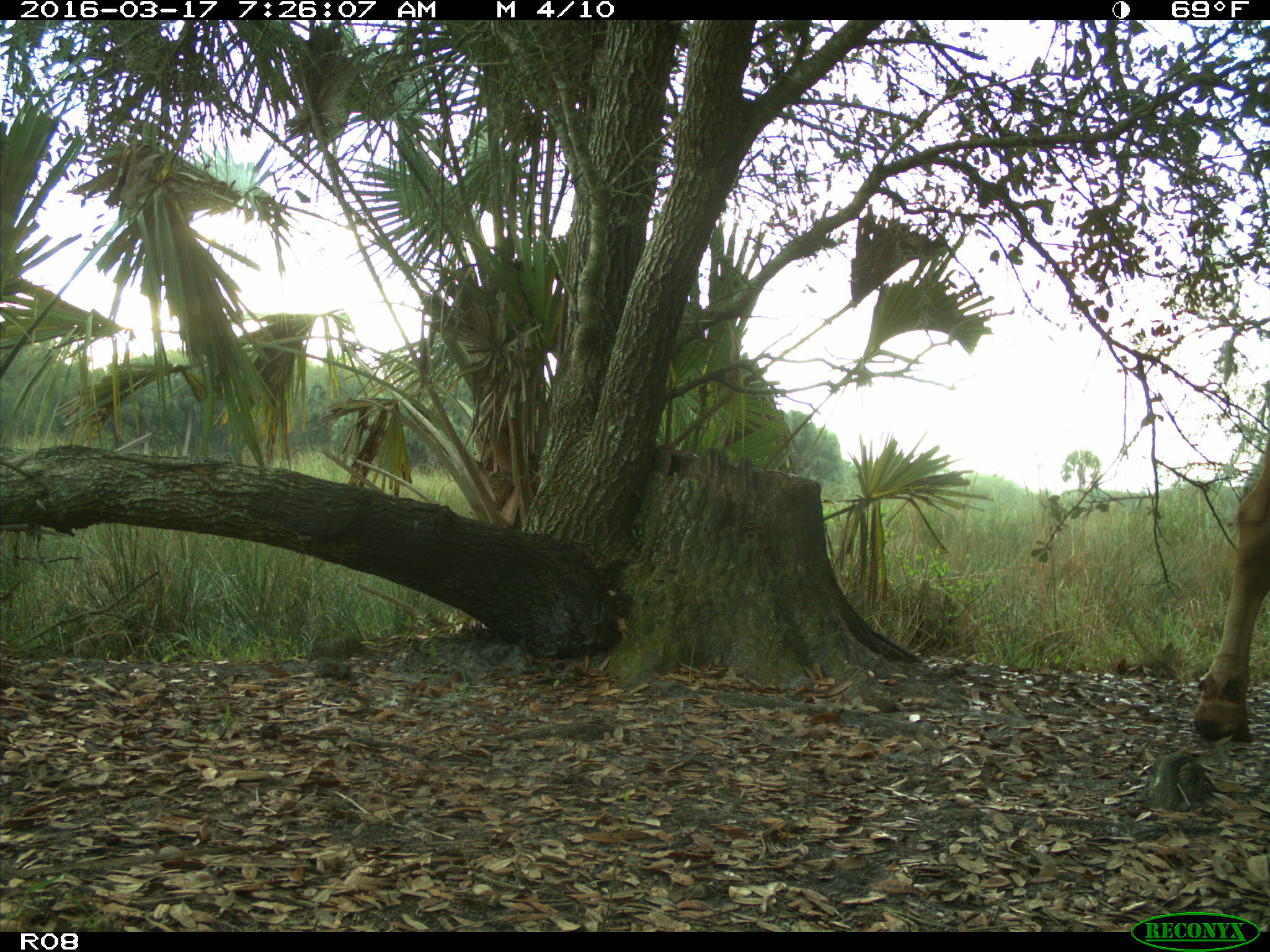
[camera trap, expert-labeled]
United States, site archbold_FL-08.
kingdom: Animalia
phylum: Chordata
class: Mammalia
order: Artiodactyla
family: Bovidae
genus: Bos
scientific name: Bos taurus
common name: domestic cow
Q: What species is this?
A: Bos taurus (domestic cow).